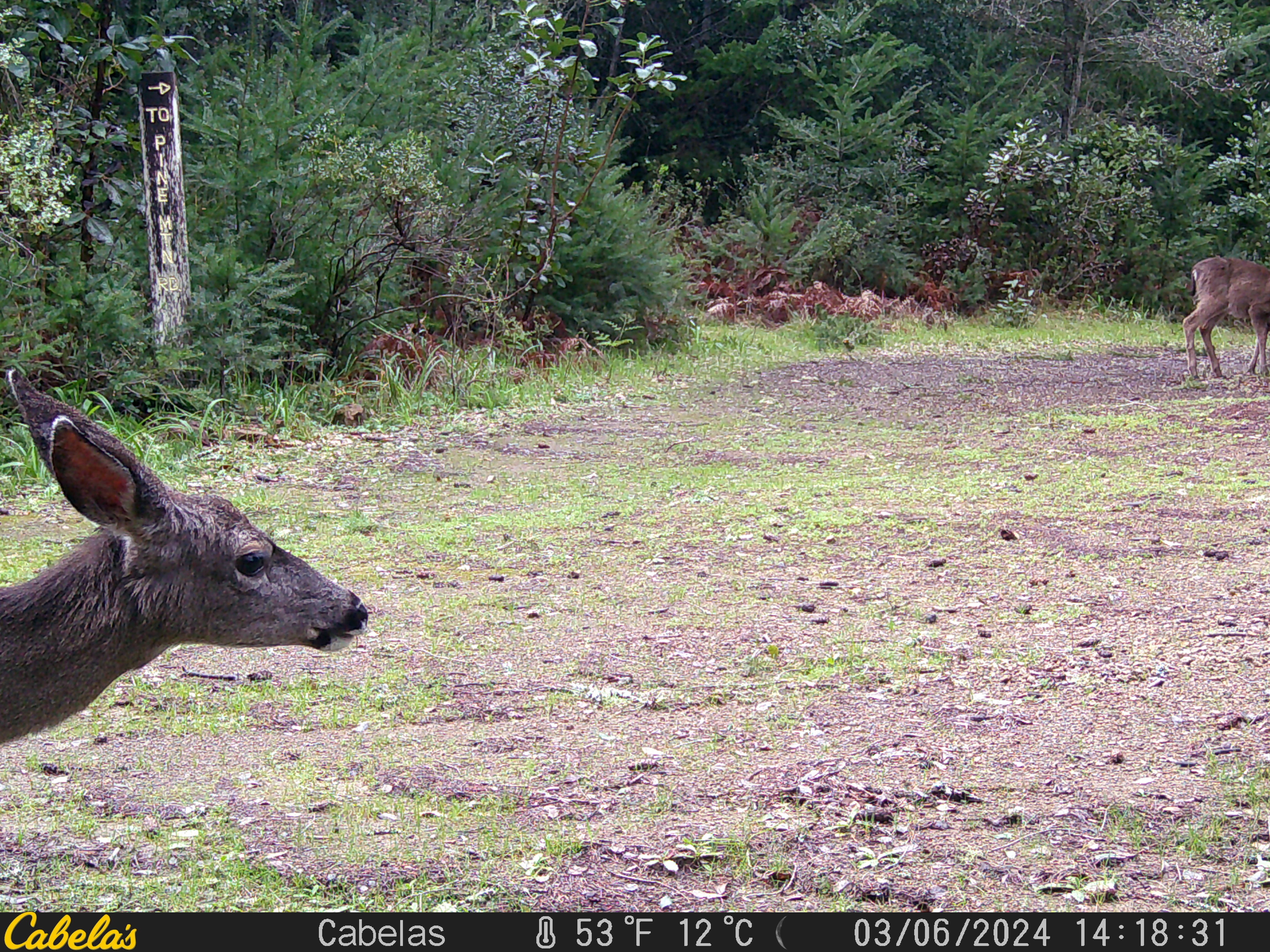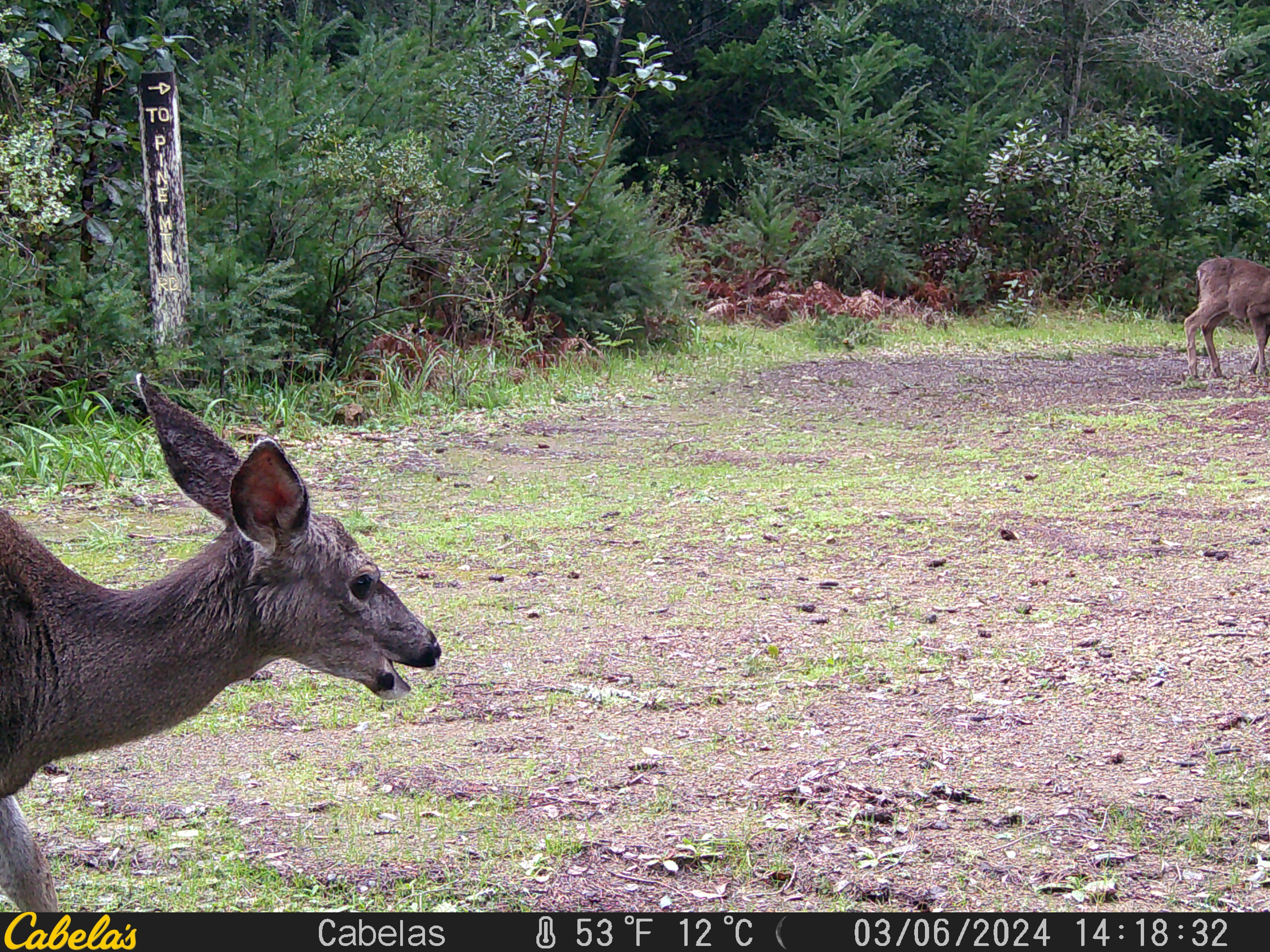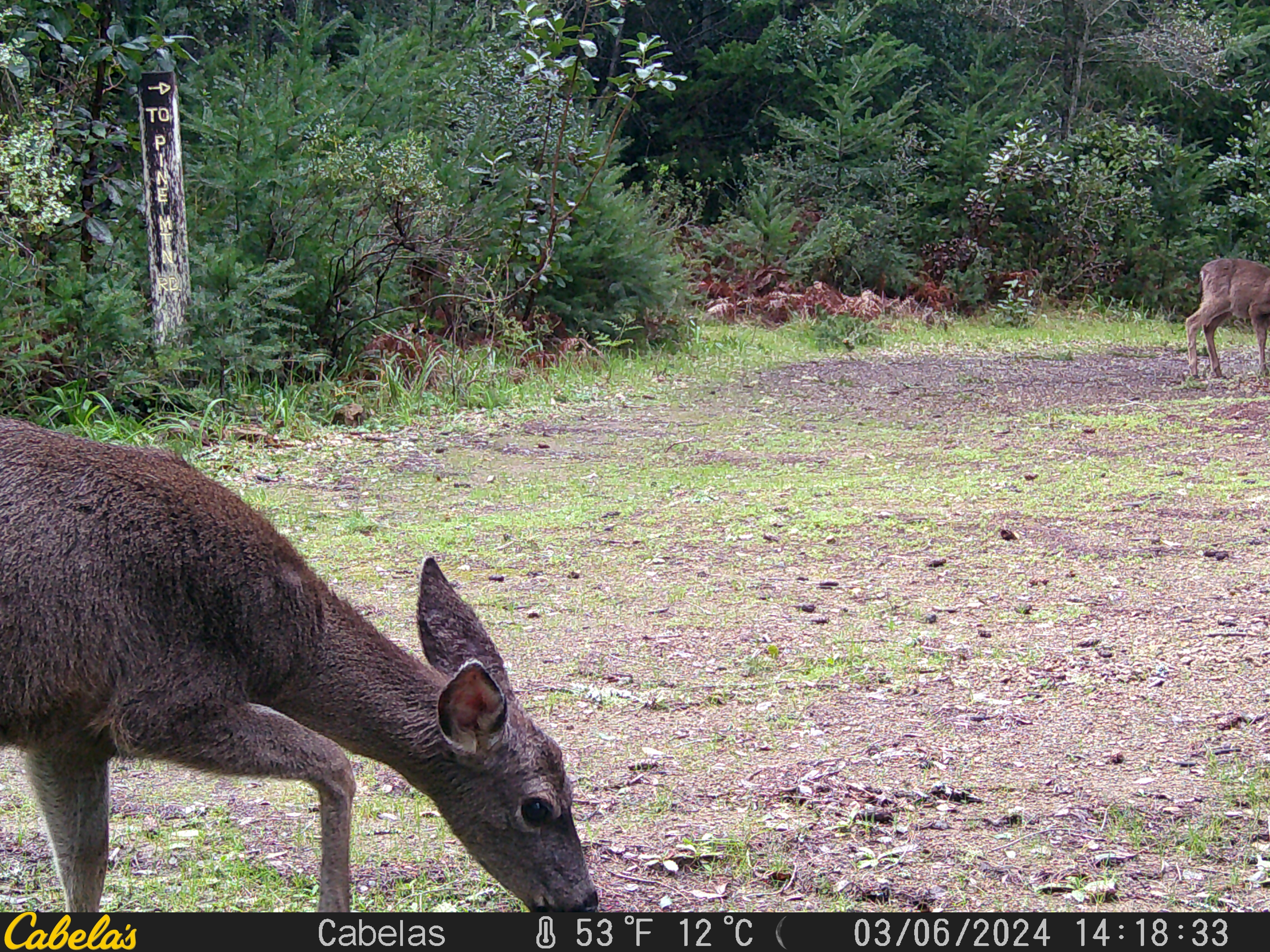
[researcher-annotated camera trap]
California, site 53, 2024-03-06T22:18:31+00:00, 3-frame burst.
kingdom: Animalia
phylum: Chordata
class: Mammalia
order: Artiodactyla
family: Cervidae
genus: Odocoileus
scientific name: Odocoileus hemionus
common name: mule deer